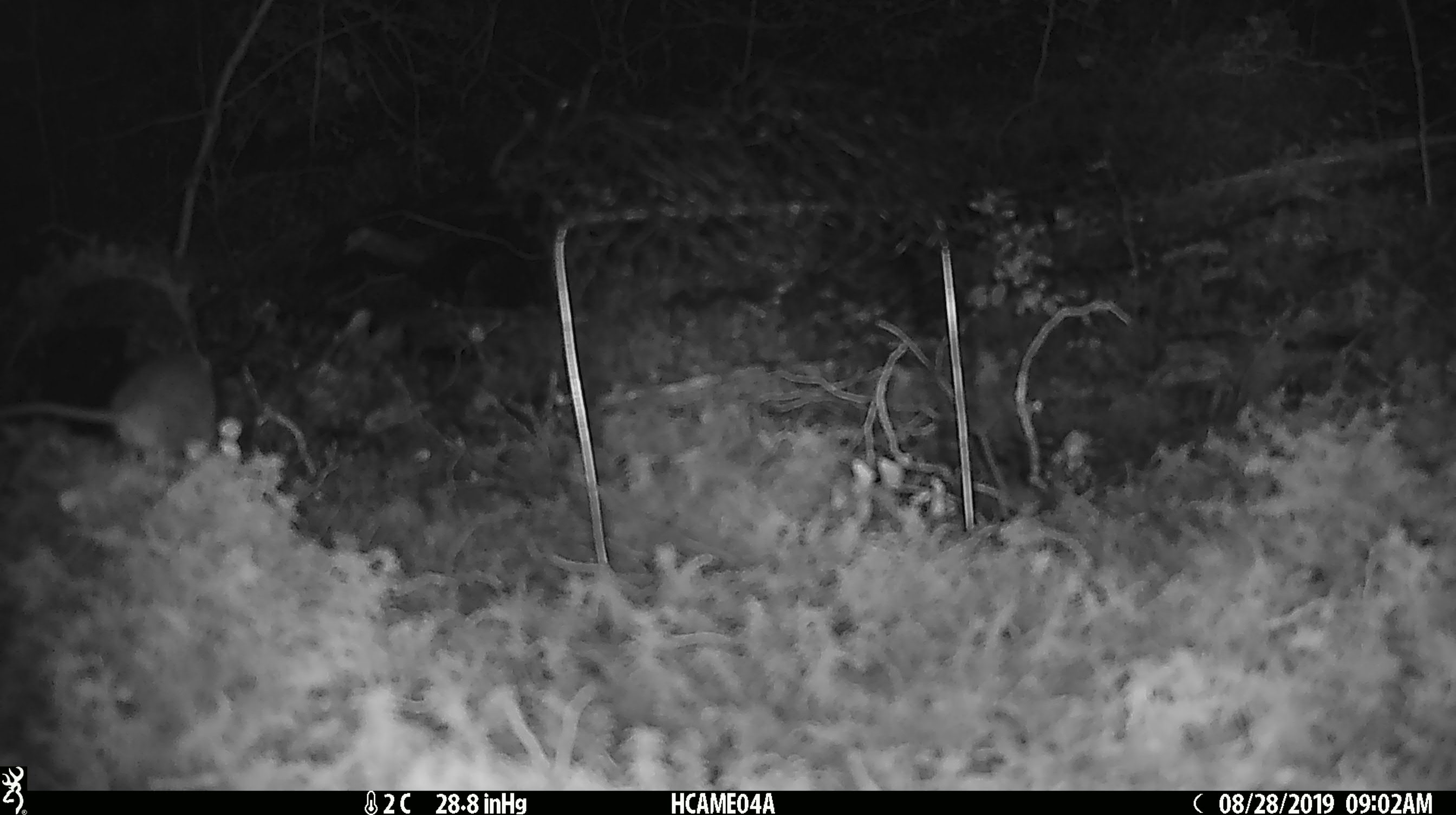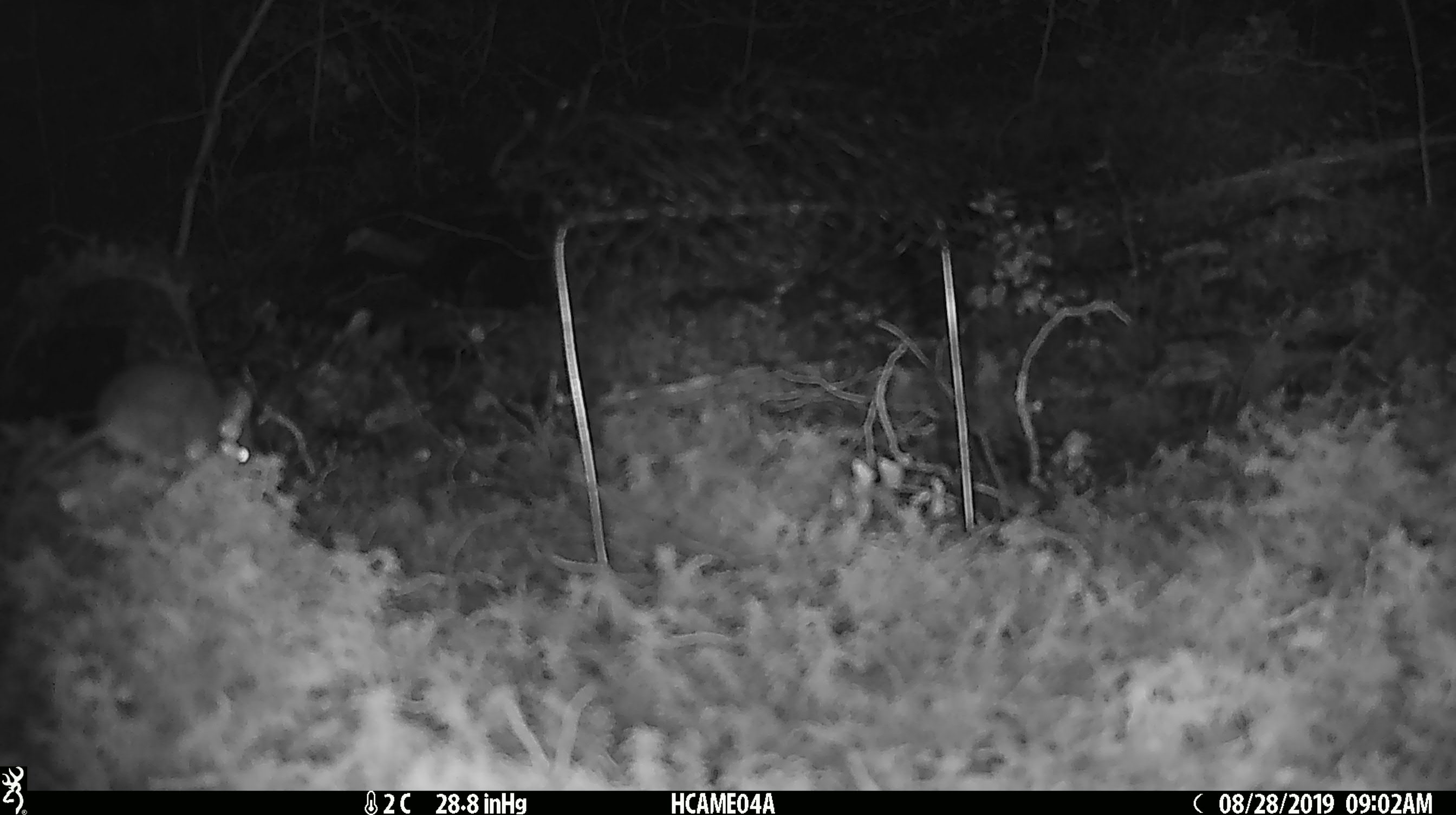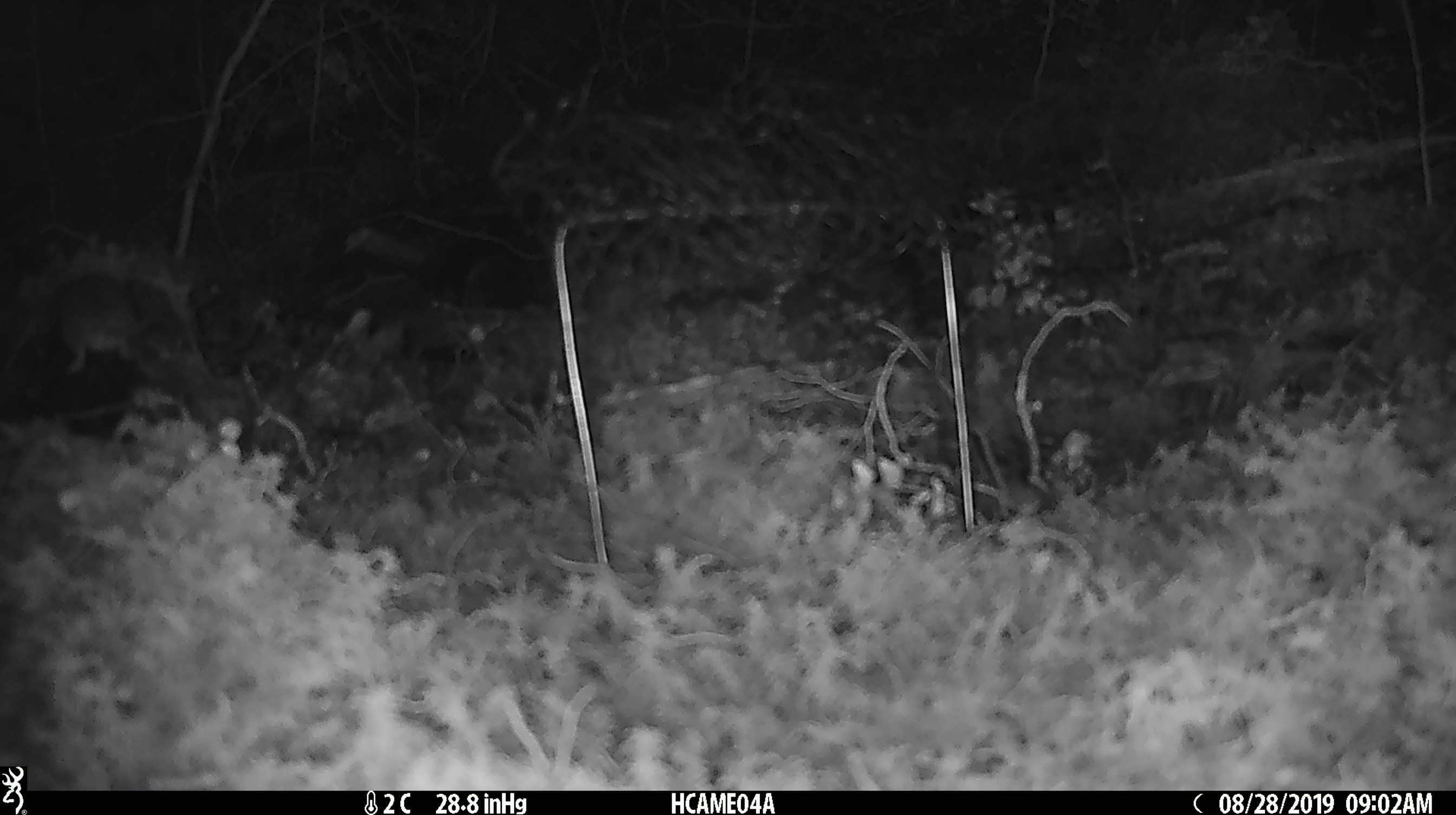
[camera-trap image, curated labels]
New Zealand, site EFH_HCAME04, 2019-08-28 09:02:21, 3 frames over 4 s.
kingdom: Animalia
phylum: Chordata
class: Mammalia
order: Rodentia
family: Muridae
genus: Mus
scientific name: Mus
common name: mouse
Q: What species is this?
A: Mouse (Mus).